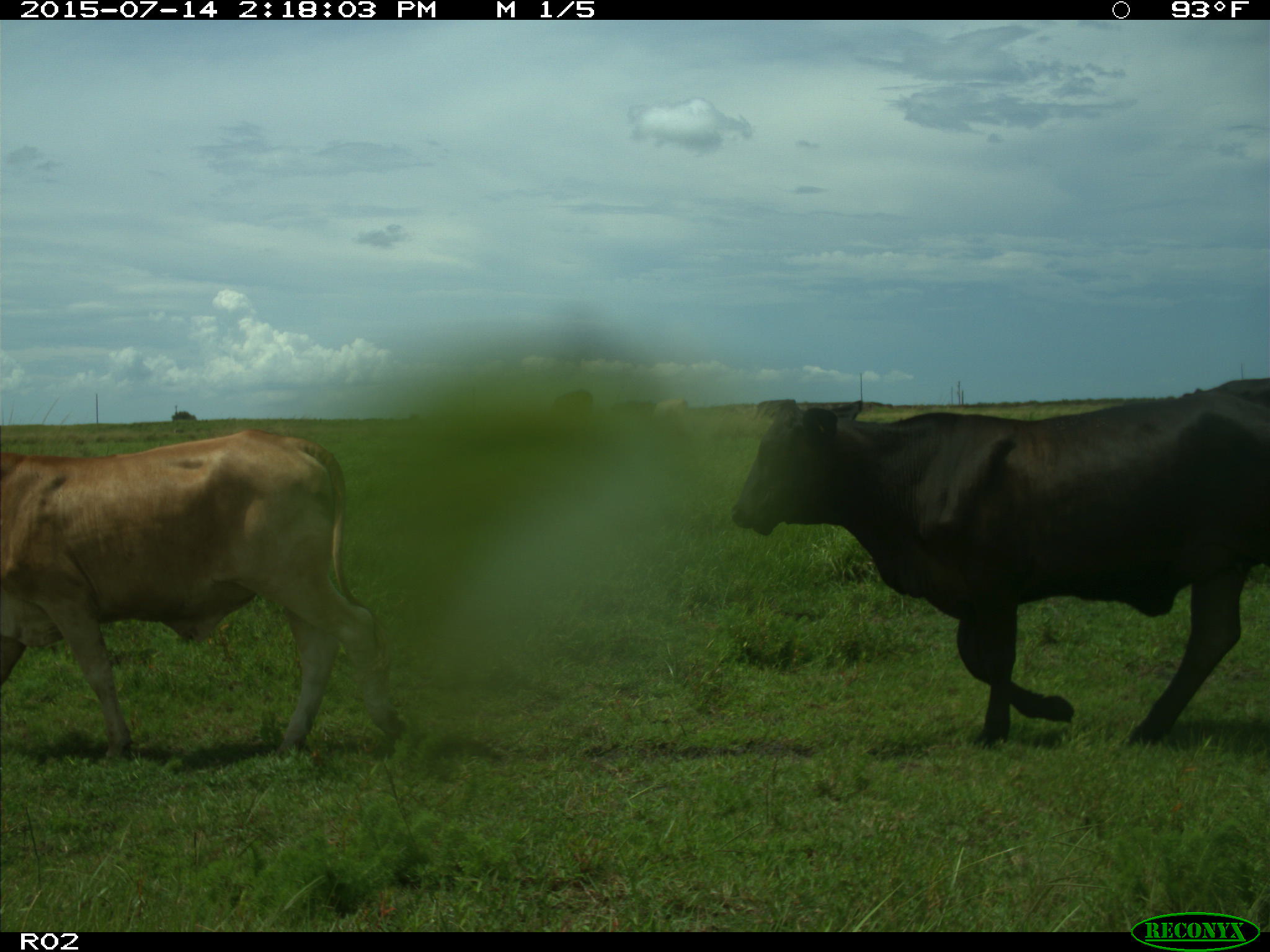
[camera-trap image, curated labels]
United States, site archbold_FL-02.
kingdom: Animalia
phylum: Chordata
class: Mammalia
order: Artiodactyla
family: Bovidae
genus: Bos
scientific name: Bos taurus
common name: domestic cow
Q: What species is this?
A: Bos taurus (domestic cow).